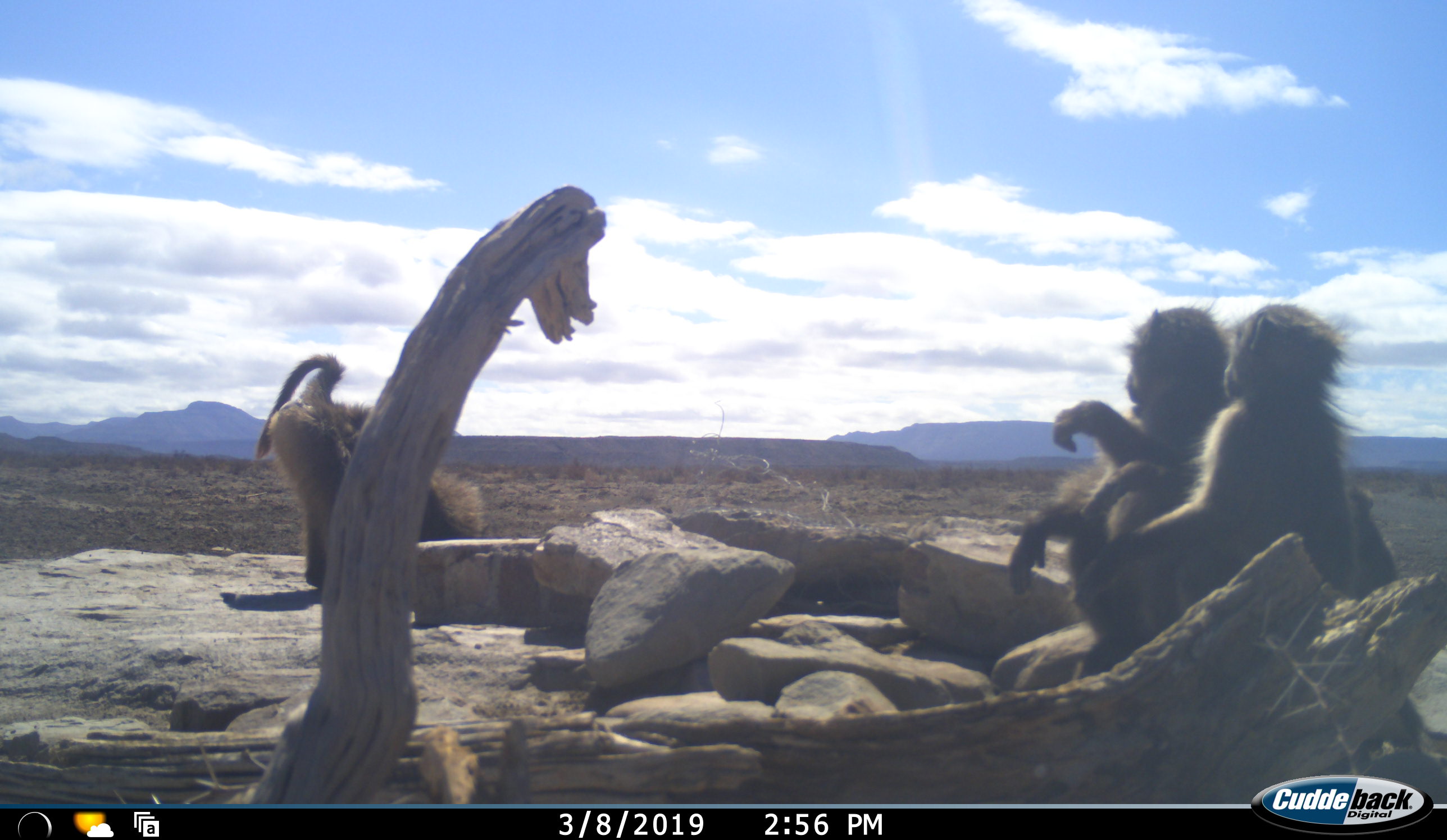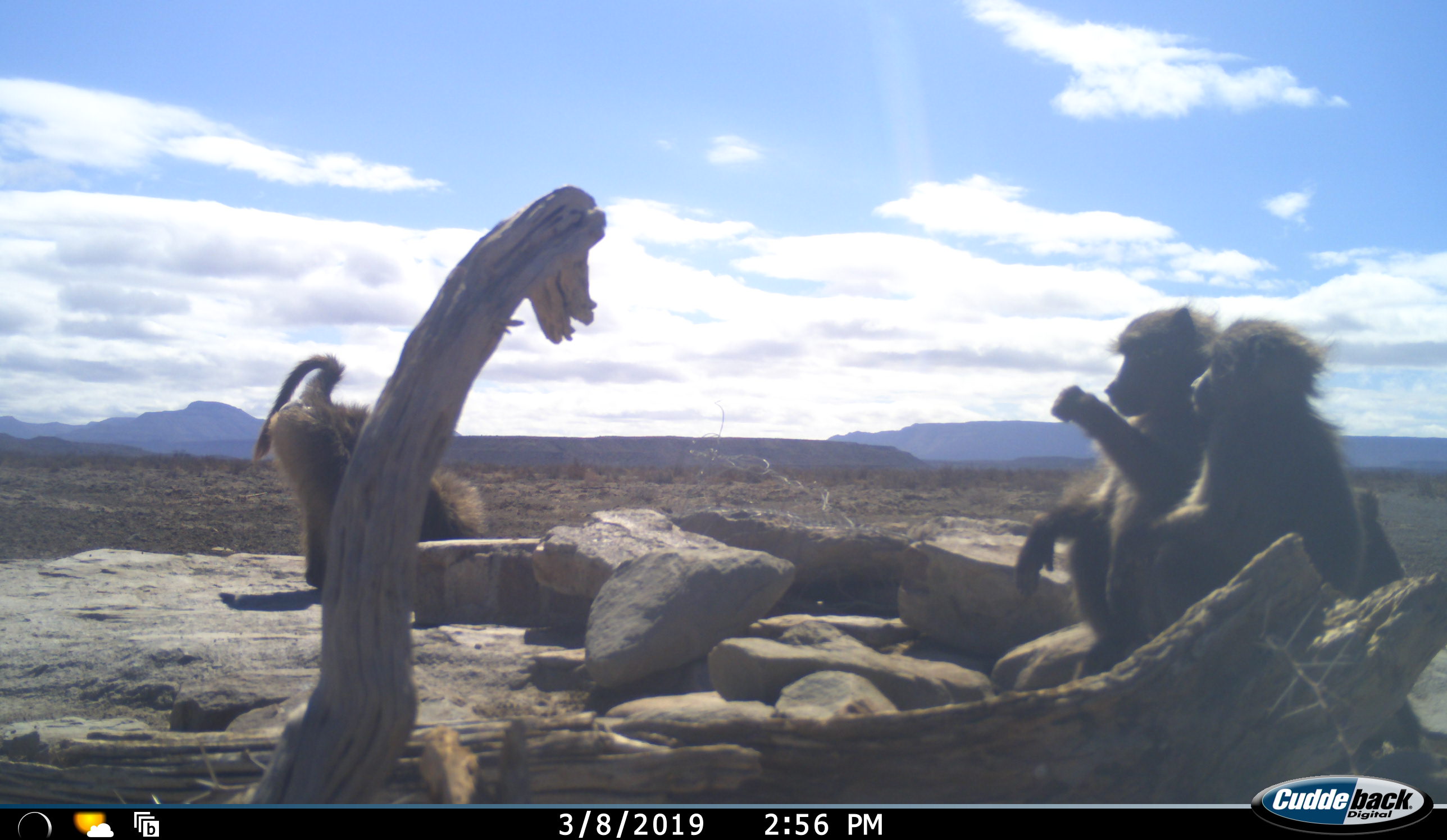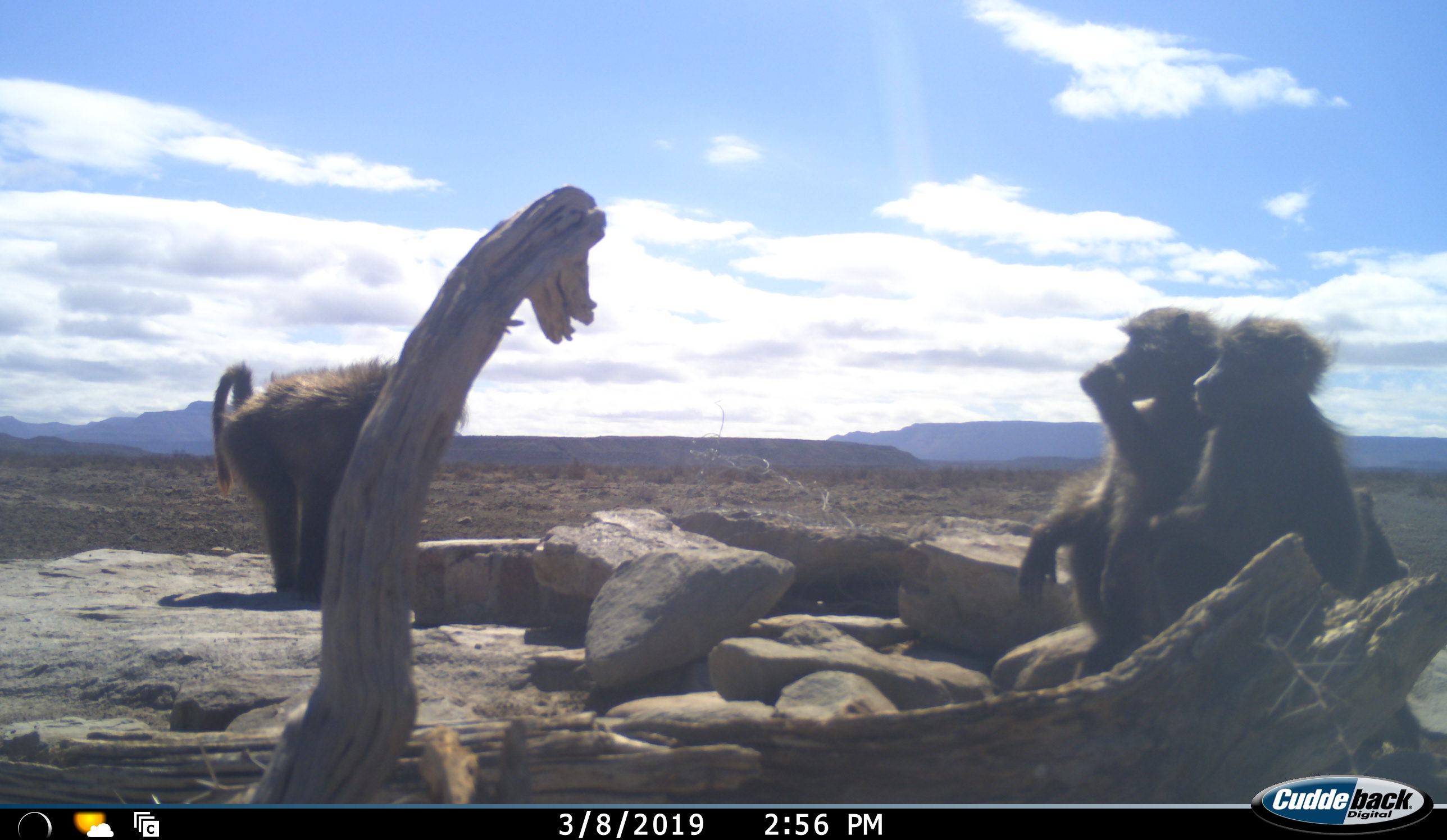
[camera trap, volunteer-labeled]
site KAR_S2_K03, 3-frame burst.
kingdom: Animalia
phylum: Chordata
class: Mammalia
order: Primates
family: Cercopithecidae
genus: Papio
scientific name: Papio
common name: baboon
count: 4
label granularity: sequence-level